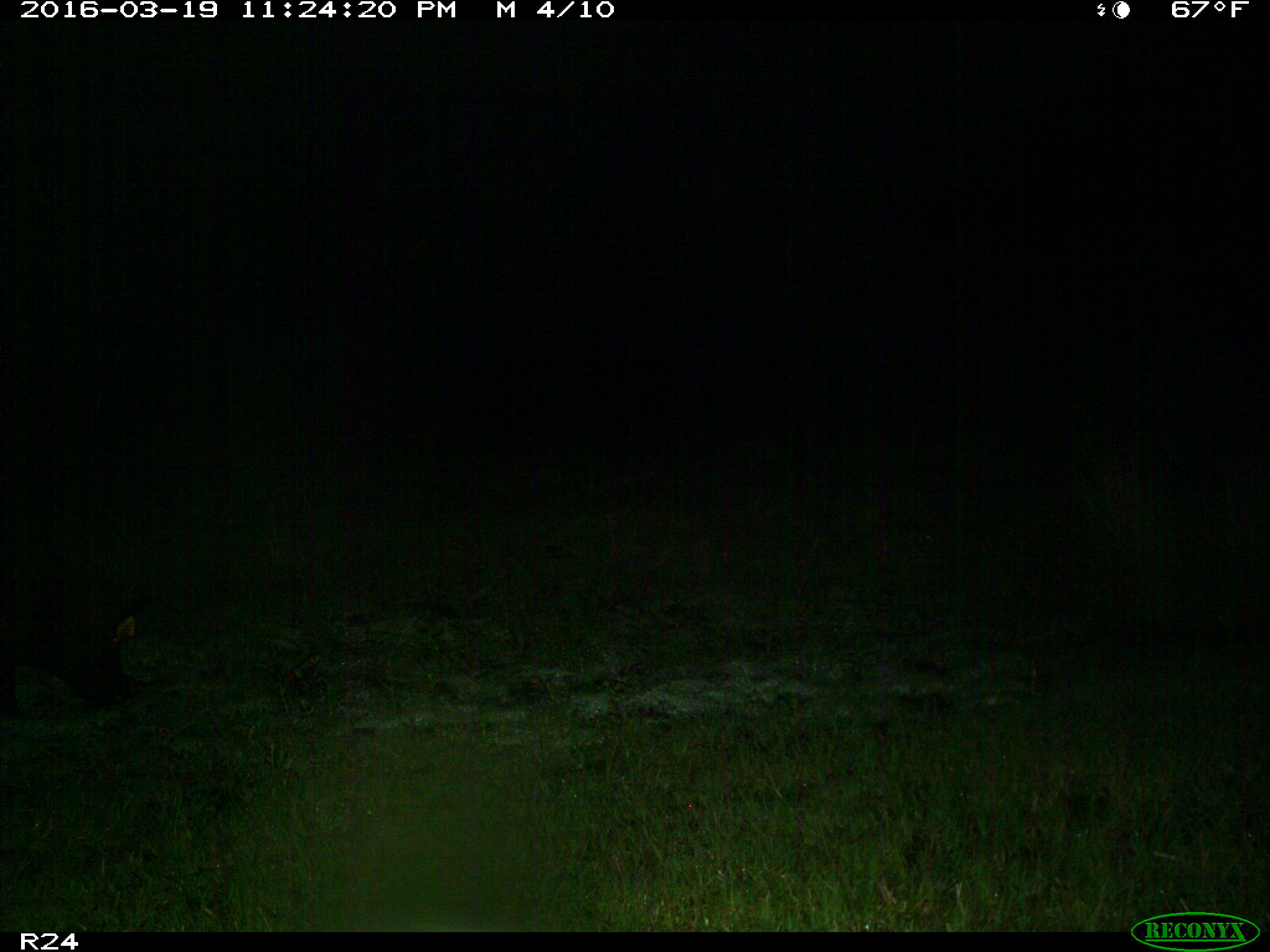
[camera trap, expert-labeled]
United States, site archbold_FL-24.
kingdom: Animalia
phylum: Chordata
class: Mammalia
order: Artiodactyla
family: Suidae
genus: Sus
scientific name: Sus scrofa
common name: wild boar